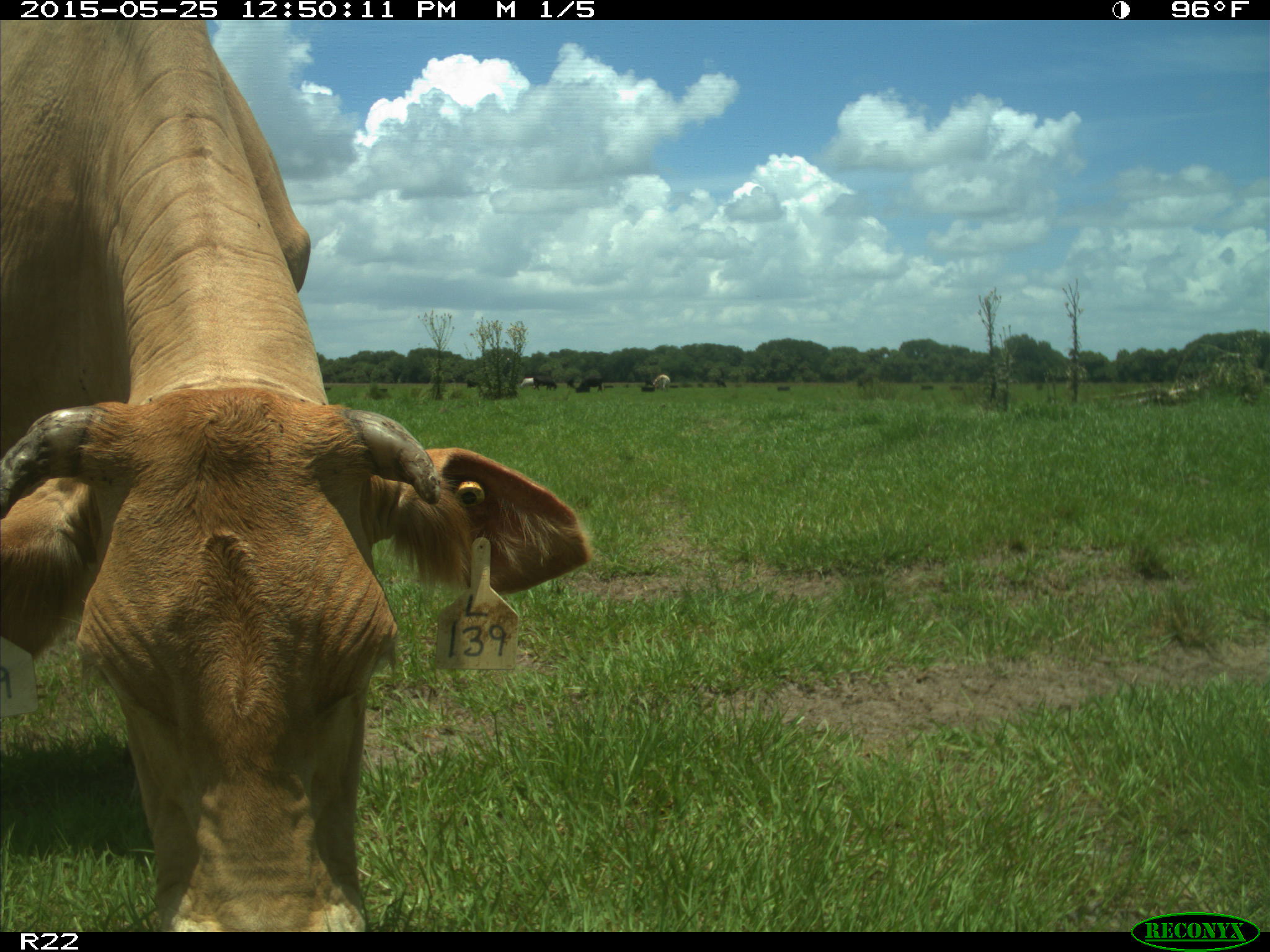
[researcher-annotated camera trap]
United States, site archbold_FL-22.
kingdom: Animalia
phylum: Chordata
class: Mammalia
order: Artiodactyla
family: Bovidae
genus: Bos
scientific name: Bos taurus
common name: domestic cow